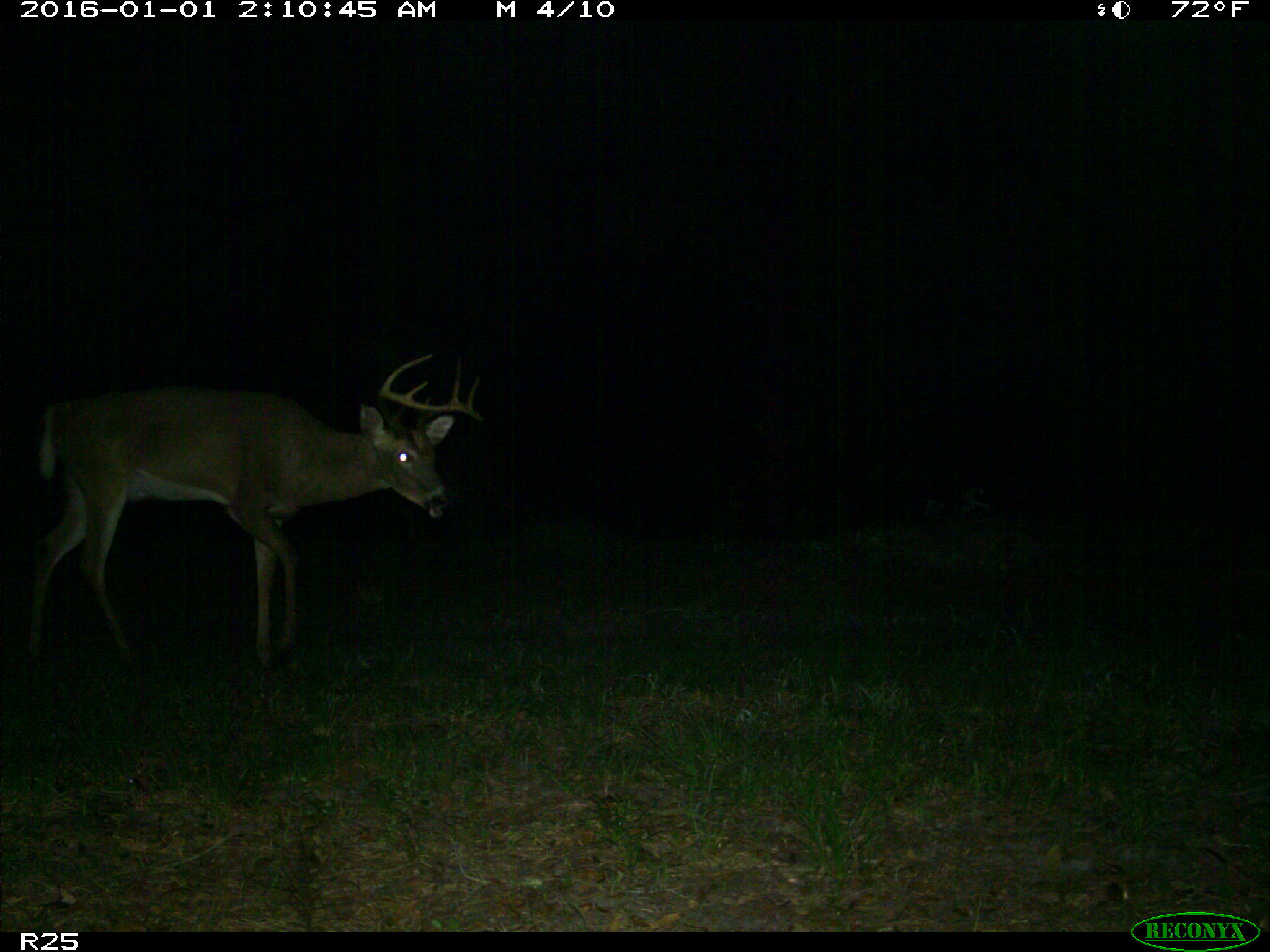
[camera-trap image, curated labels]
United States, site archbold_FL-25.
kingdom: Animalia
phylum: Chordata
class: Mammalia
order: Artiodactyla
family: Cervidae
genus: Odocoileus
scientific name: Odocoileus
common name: deer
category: unidentified deer